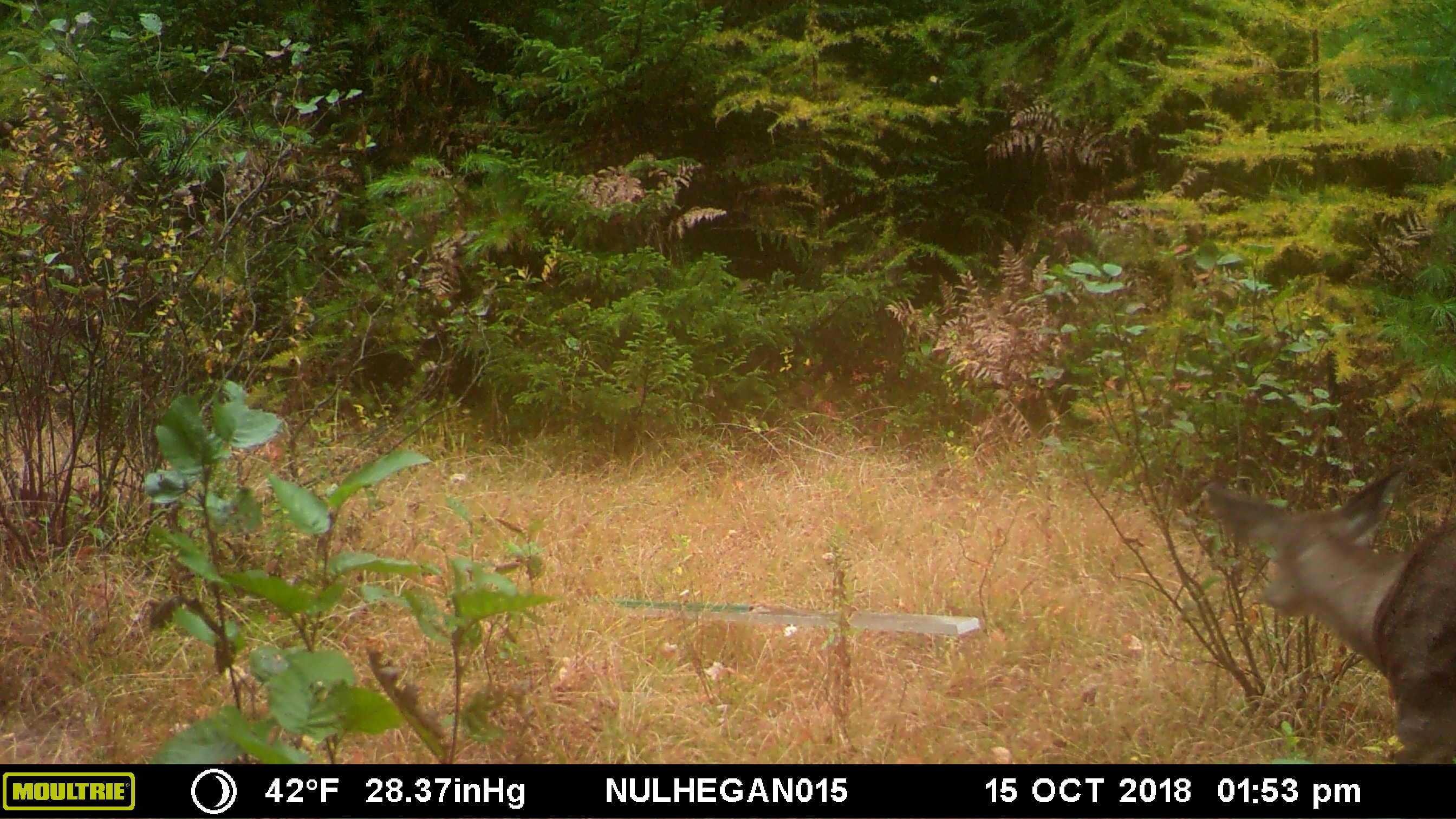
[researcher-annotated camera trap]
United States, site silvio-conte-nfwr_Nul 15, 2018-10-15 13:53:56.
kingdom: Animalia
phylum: Chordata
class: Mammalia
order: Artiodactyla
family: Cervidae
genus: Odocoileus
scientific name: Odocoileus virginianus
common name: white-tailed deer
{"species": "white-tailed deer (Odocoileus virginianus)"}